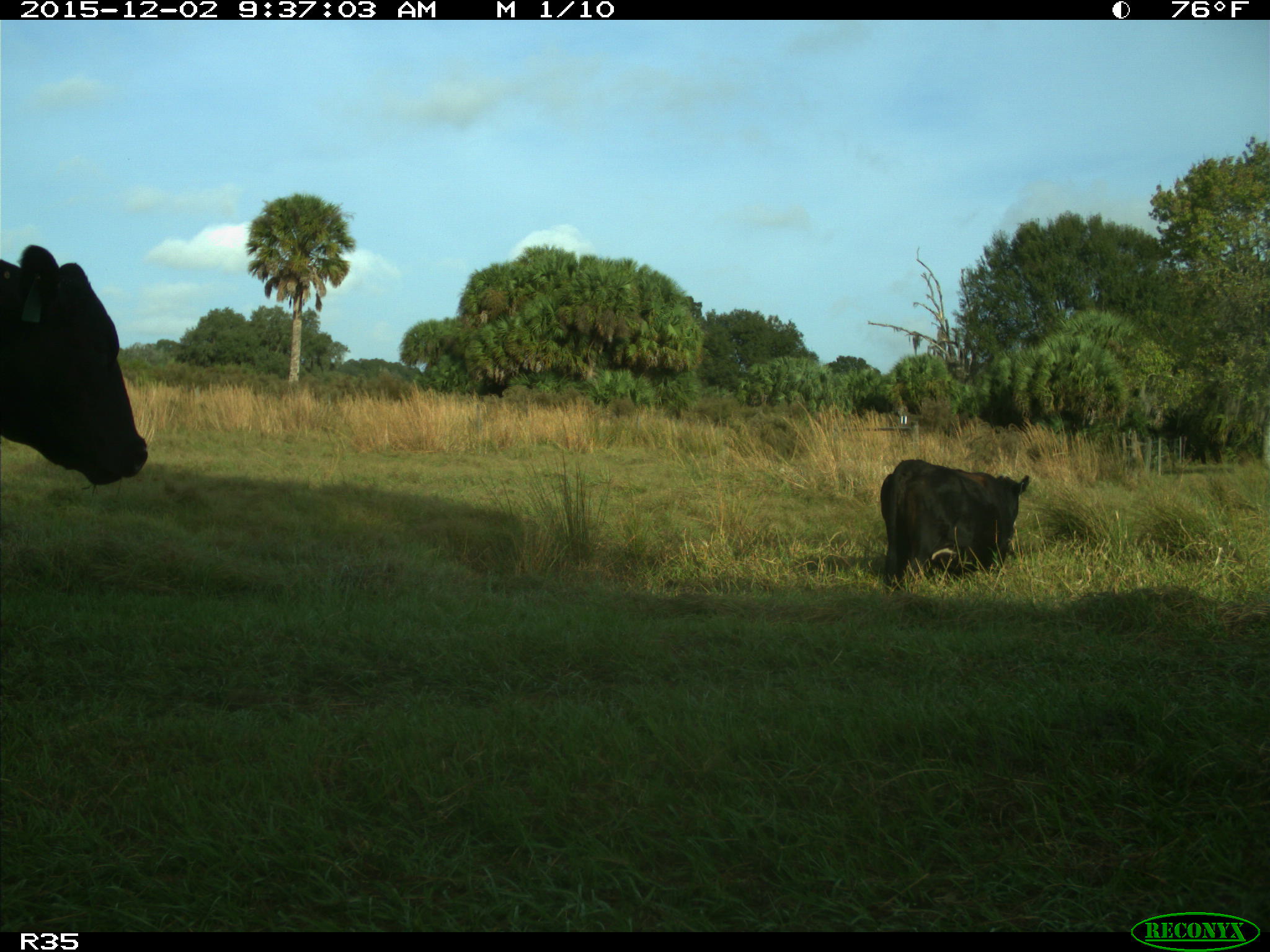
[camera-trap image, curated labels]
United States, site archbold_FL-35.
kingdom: Animalia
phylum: Chordata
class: Mammalia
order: Artiodactyla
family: Bovidae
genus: Bos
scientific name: Bos taurus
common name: domestic cow